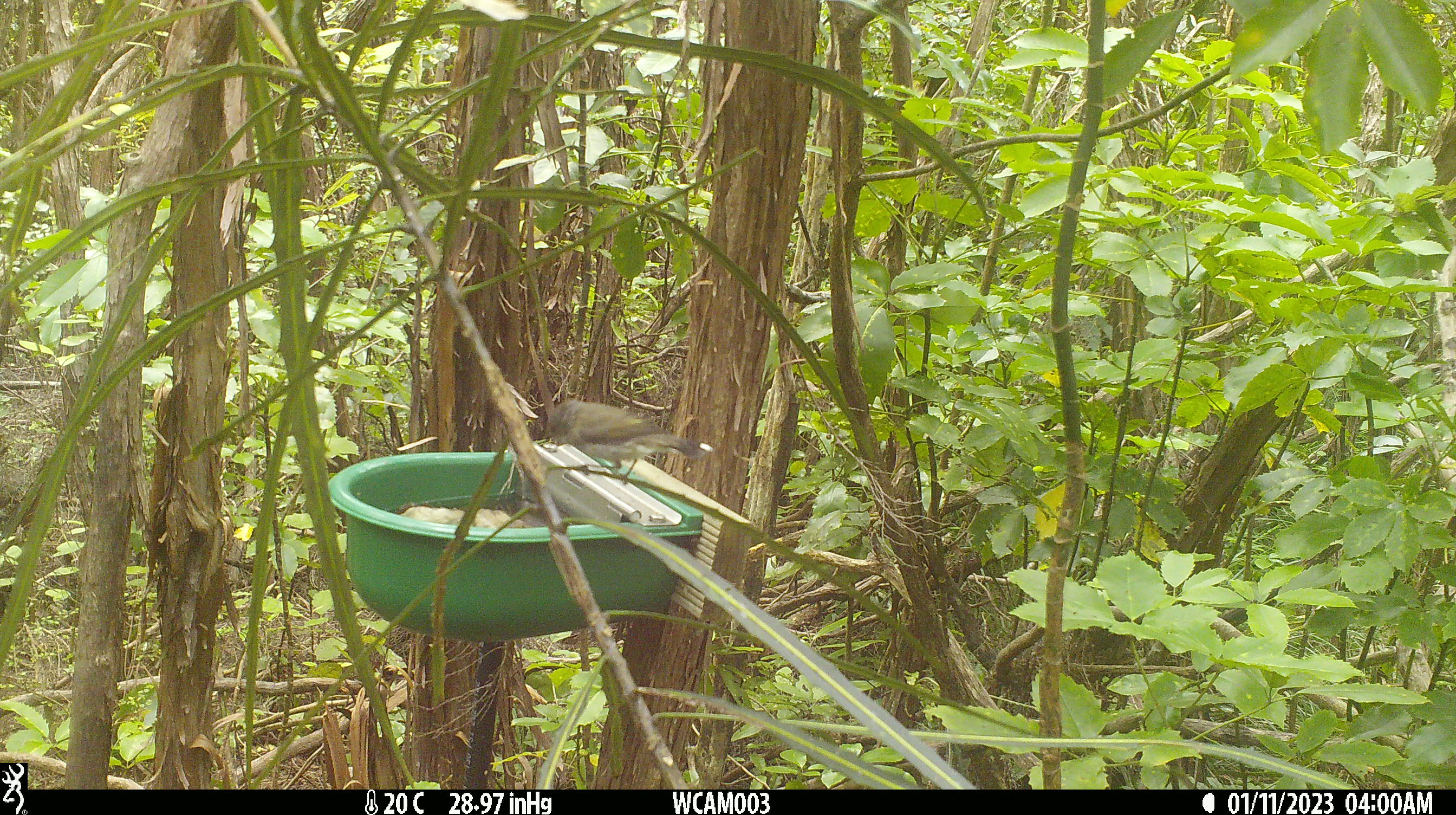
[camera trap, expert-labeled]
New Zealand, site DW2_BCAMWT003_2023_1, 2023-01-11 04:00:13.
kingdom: Animalia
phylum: Chordata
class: Aves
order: Passeriformes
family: Meliphagidae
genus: Anthornis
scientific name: Anthornis melanura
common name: new zealand bellbird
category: bellbird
Bellbird (new zealand bellbird) (Anthornis melanura).